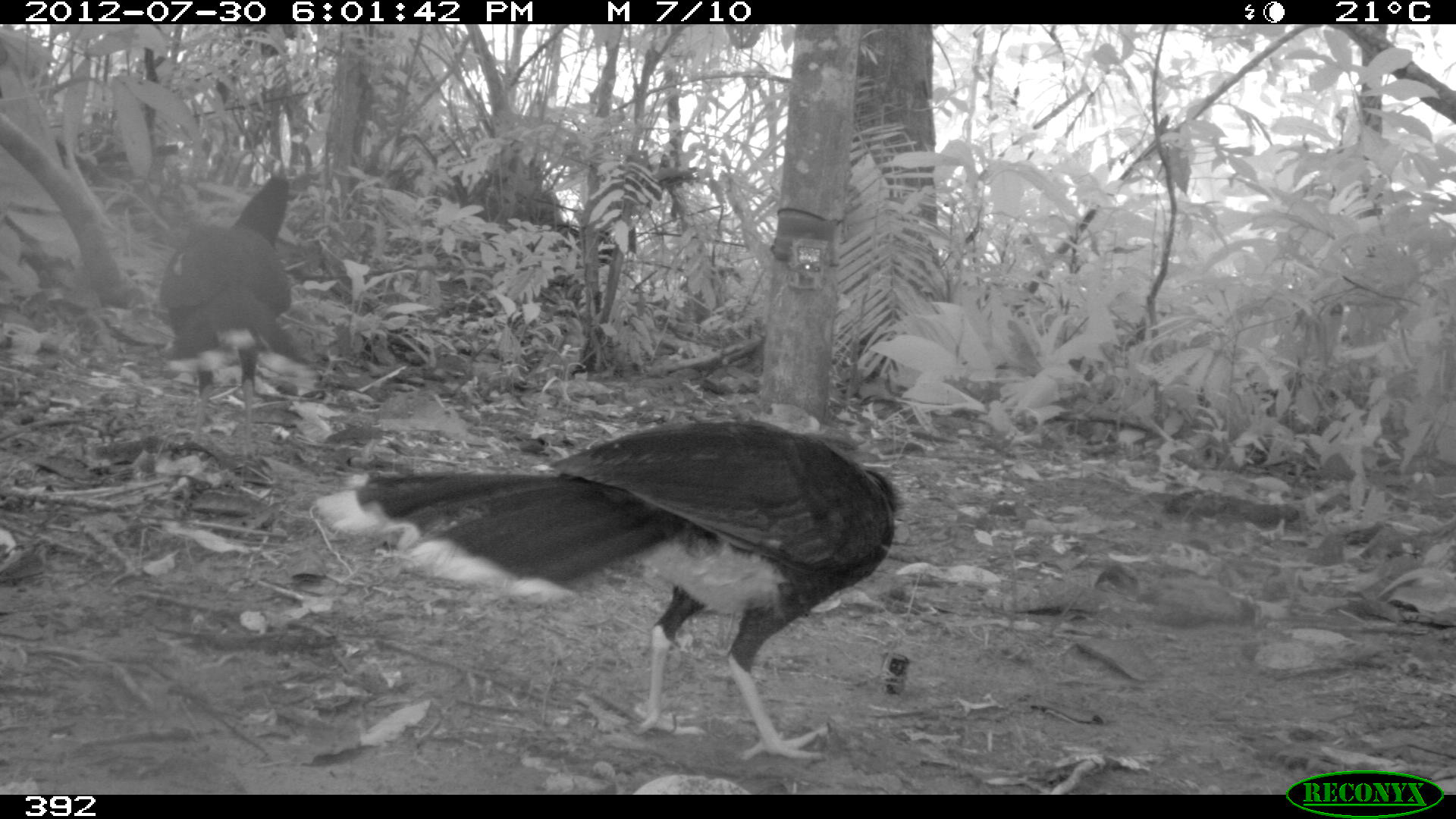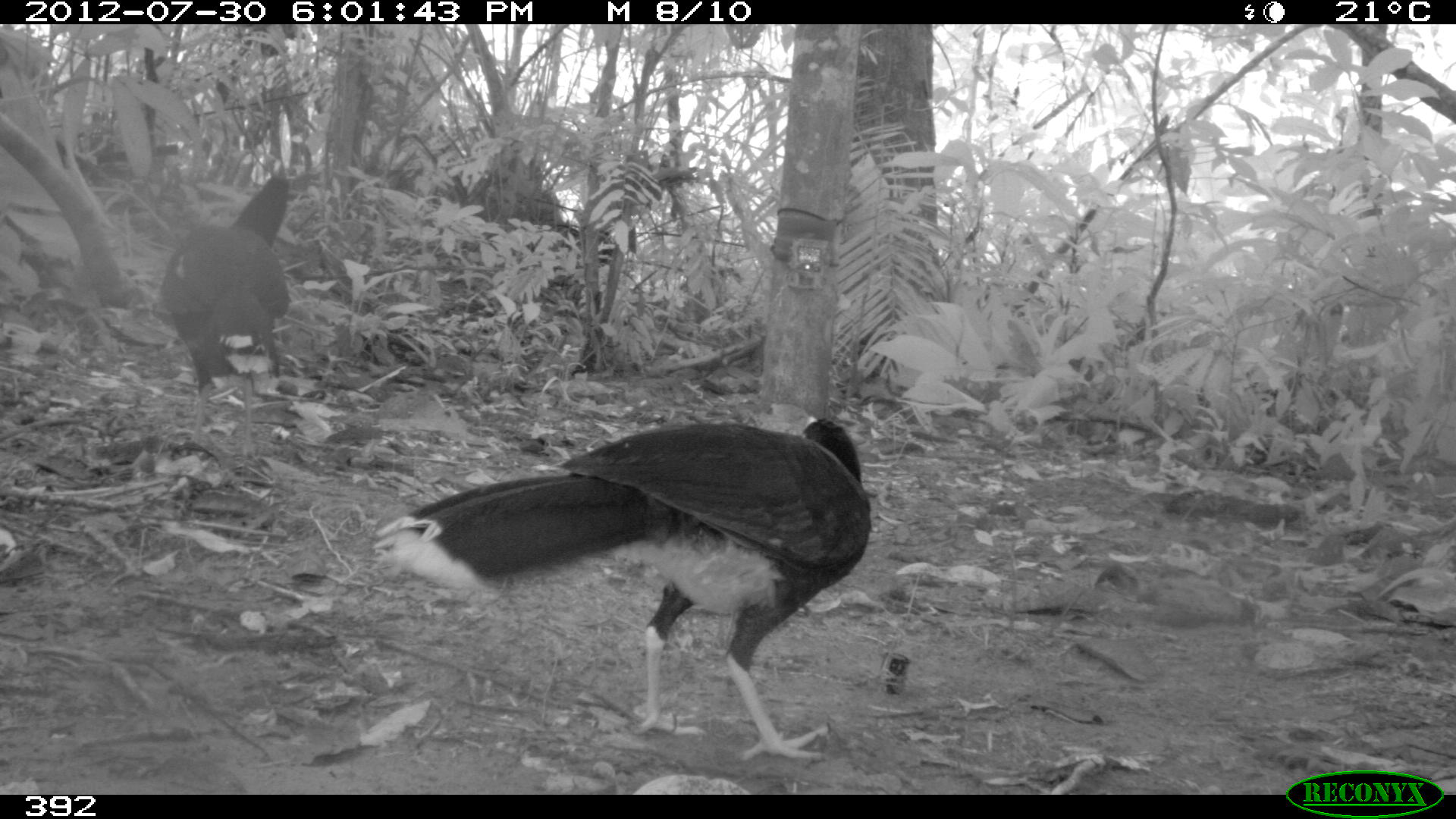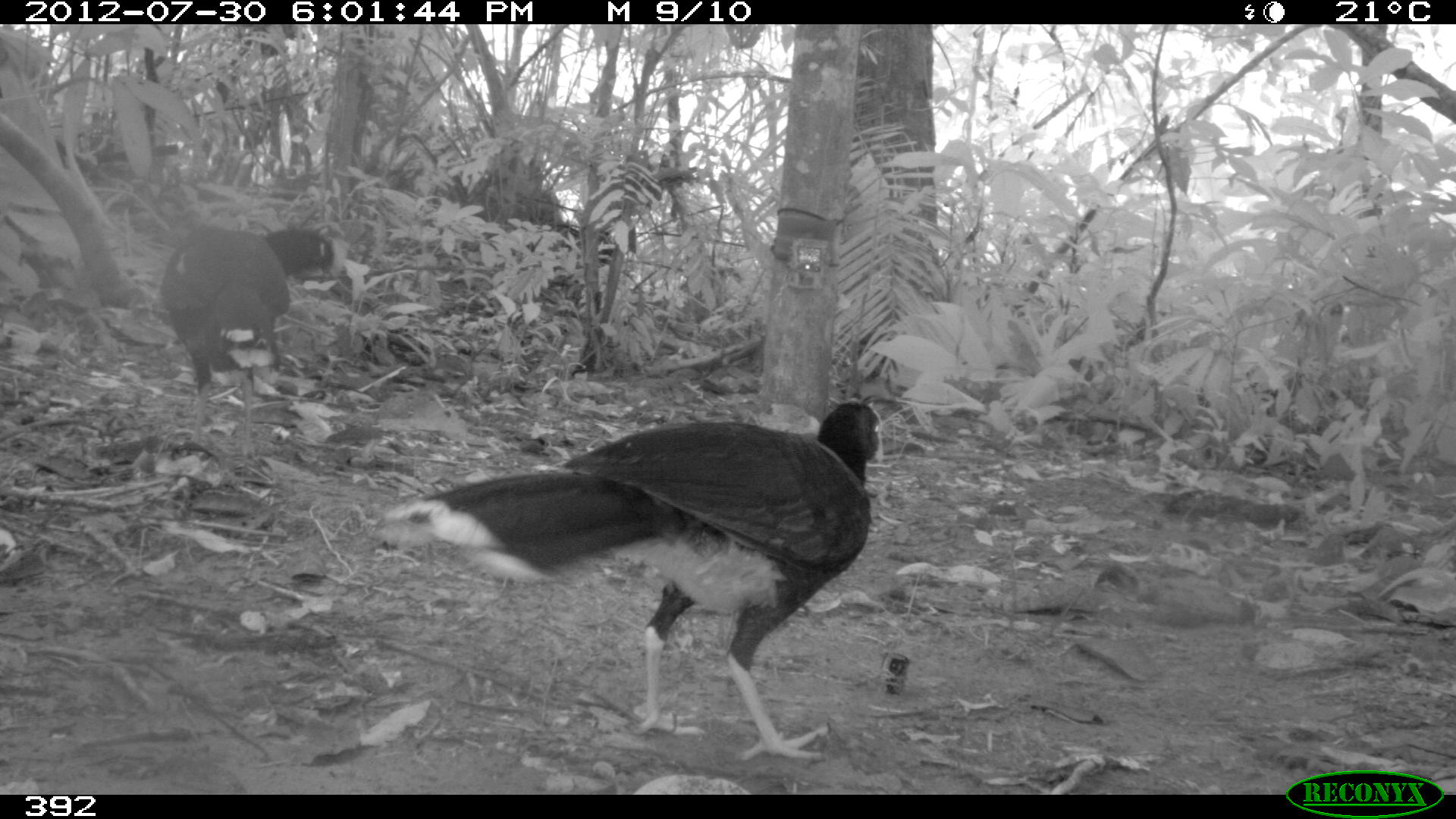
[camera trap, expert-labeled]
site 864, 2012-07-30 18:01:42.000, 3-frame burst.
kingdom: Animalia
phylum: Chordata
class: Aves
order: Galliformes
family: Cracidae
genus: Mitu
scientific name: Mitu tuberosum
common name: razor-billed curassow